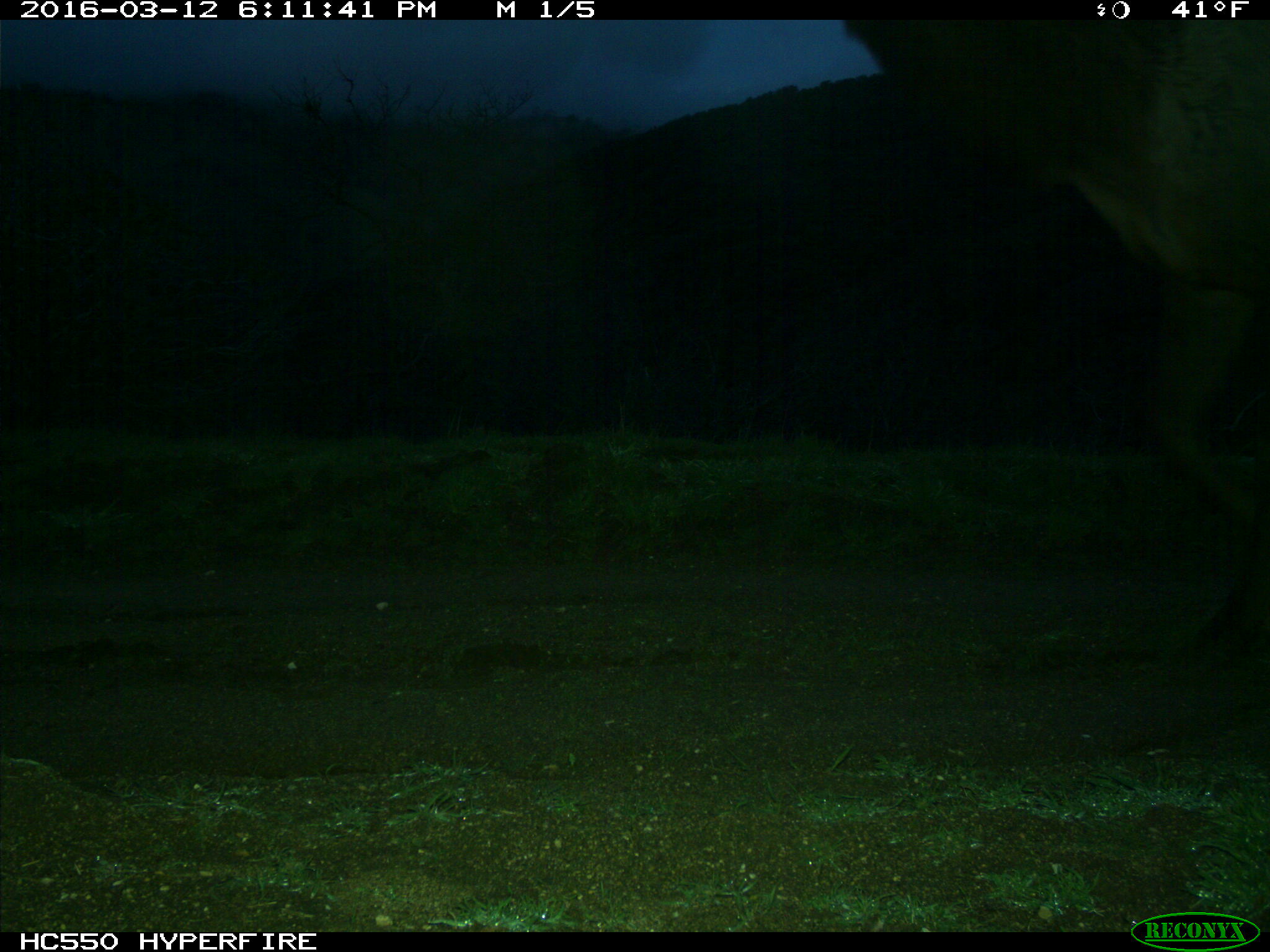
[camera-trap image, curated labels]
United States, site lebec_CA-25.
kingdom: Animalia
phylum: Chordata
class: Mammalia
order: Artiodactyla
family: Cervidae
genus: Cervus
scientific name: Cervus canadensis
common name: elk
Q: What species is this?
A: Cervus canadensis (elk).